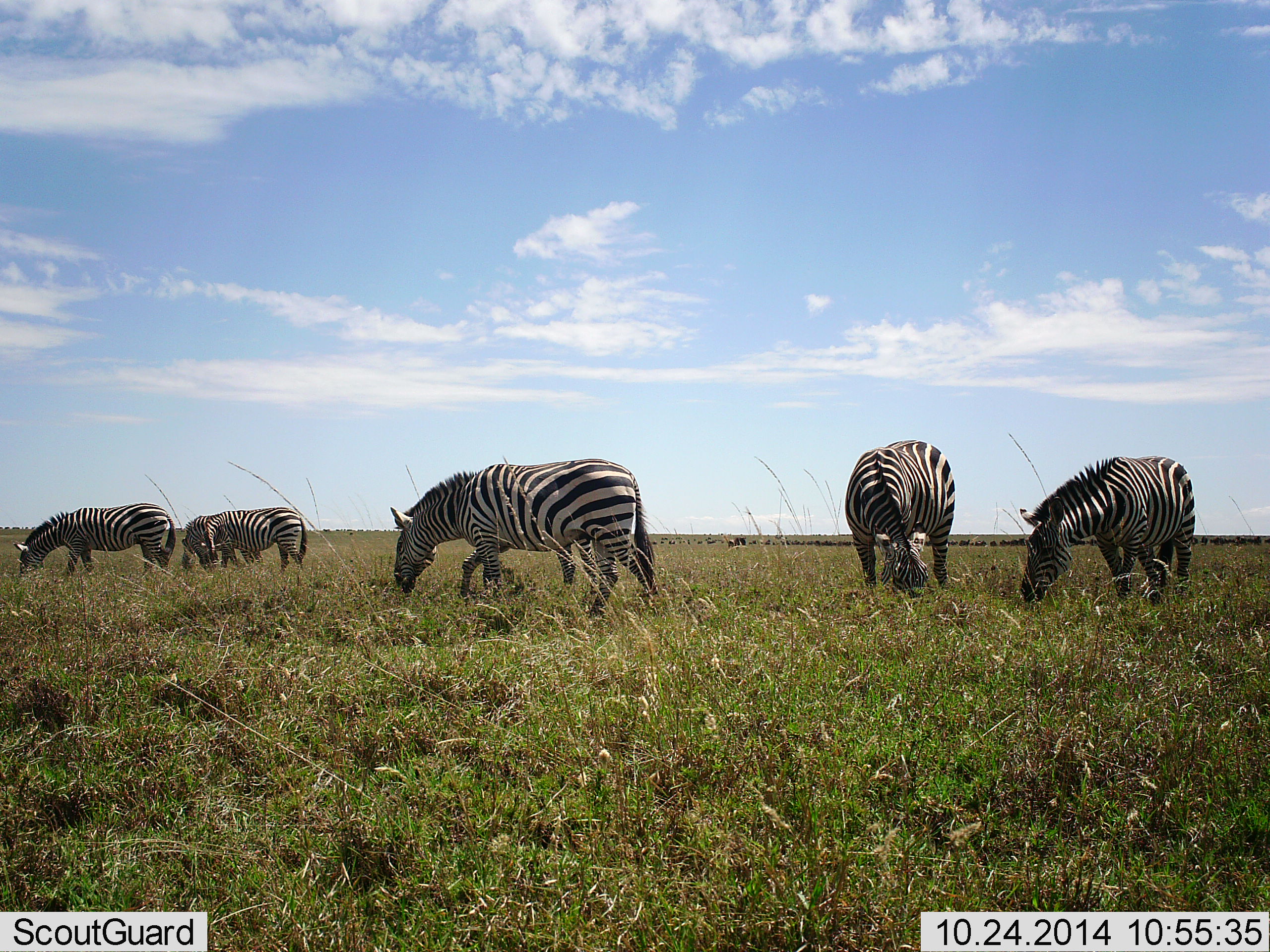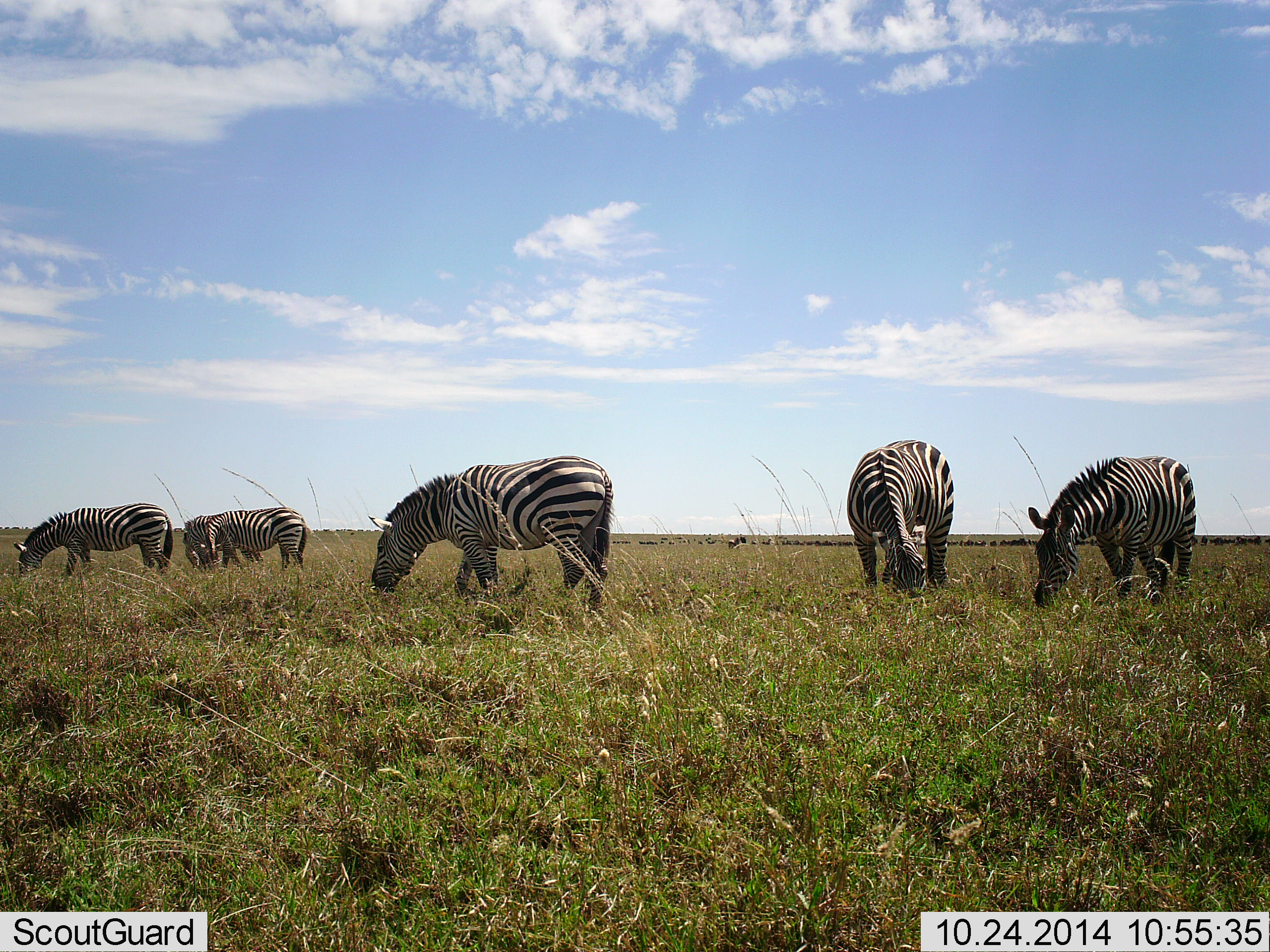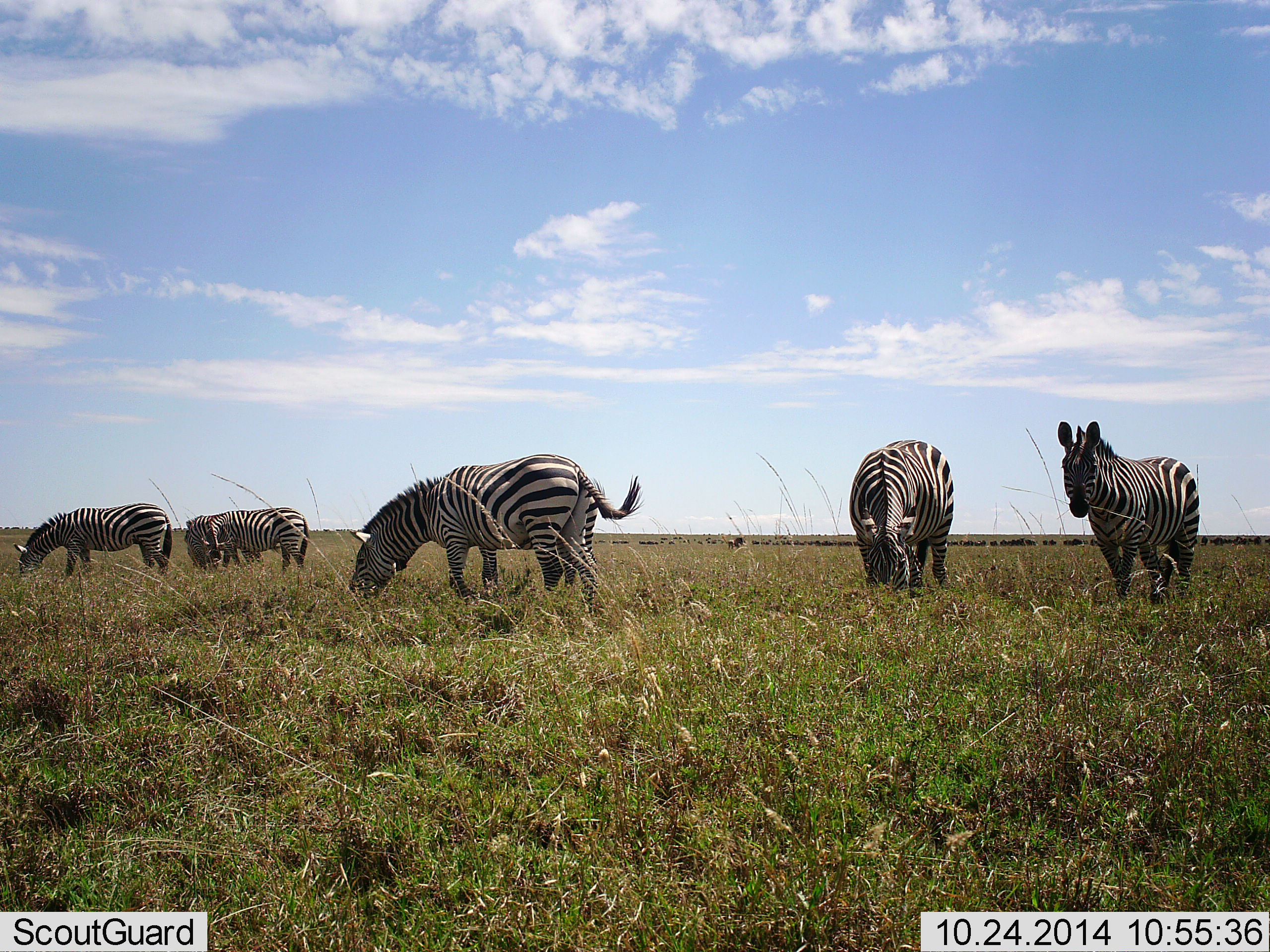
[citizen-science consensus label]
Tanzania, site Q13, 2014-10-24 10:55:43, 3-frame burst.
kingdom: Animalia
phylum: Chordata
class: Mammalia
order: Perissodactyla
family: Equidae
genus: Equus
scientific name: Equus quagga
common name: plains zebra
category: zebra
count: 6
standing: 50%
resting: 0%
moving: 10%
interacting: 0%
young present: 0%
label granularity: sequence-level